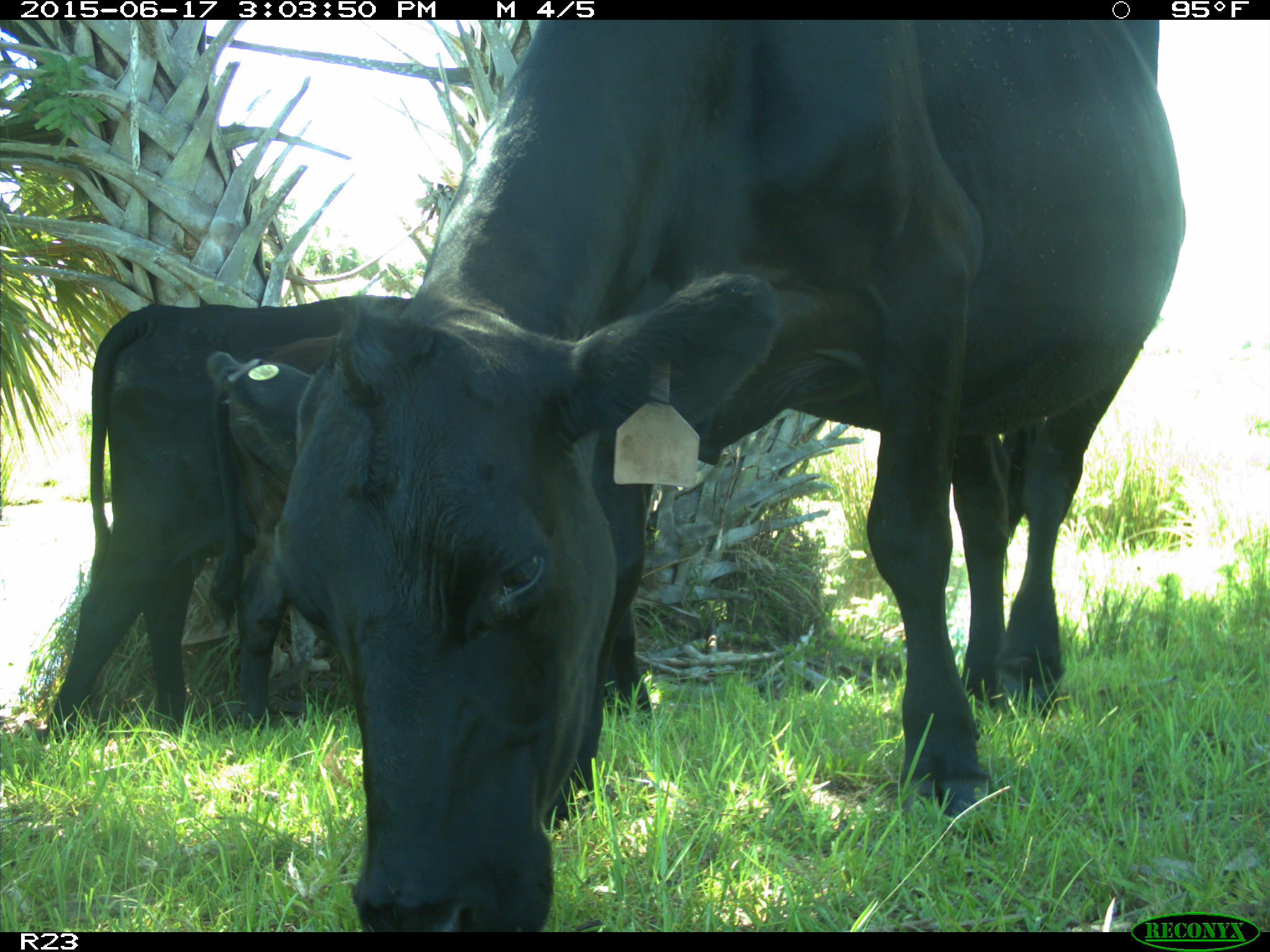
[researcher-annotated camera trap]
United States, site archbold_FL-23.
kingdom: Animalia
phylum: Chordata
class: Mammalia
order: Artiodactyla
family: Bovidae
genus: Bos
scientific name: Bos taurus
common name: domestic cow